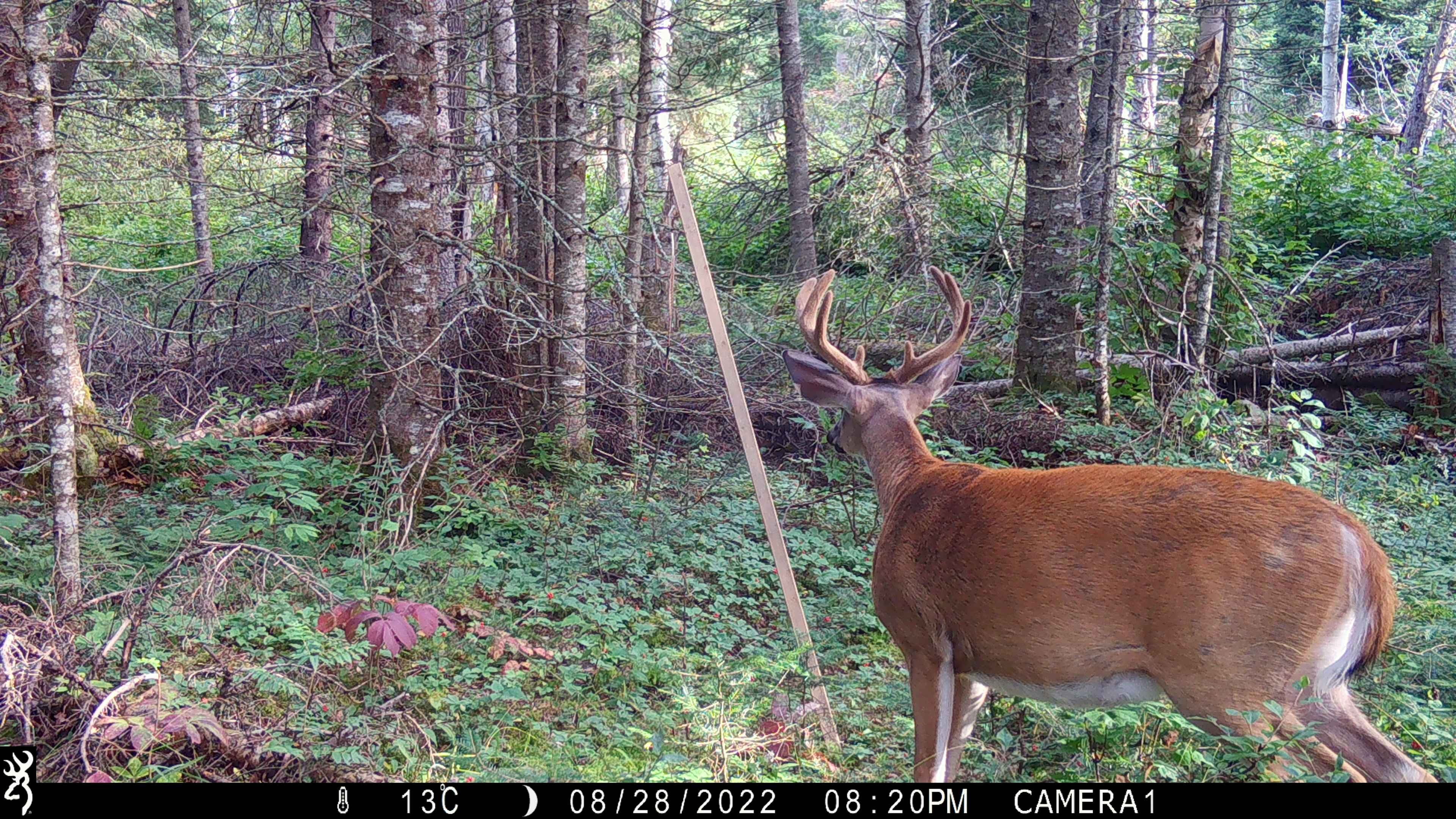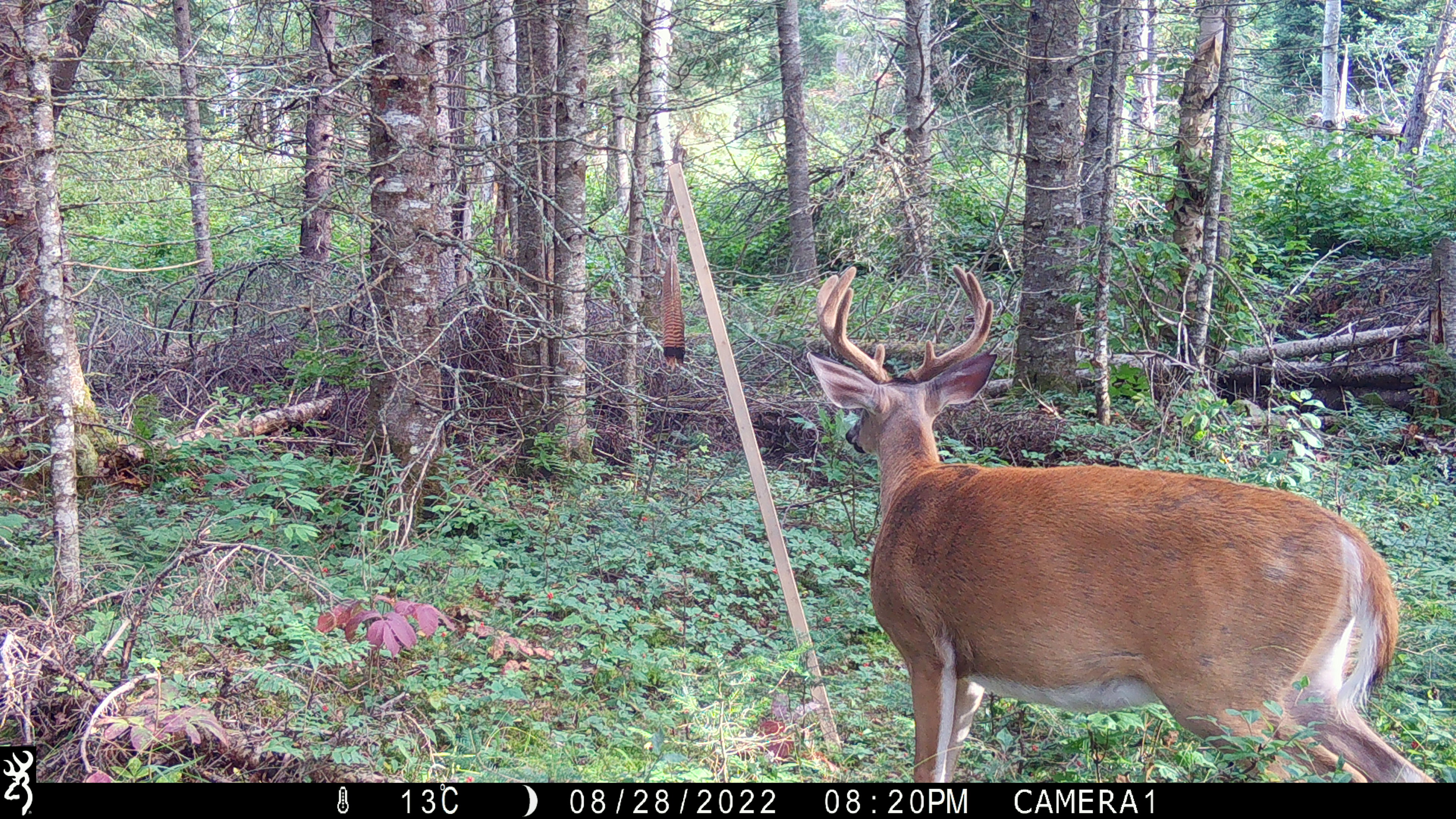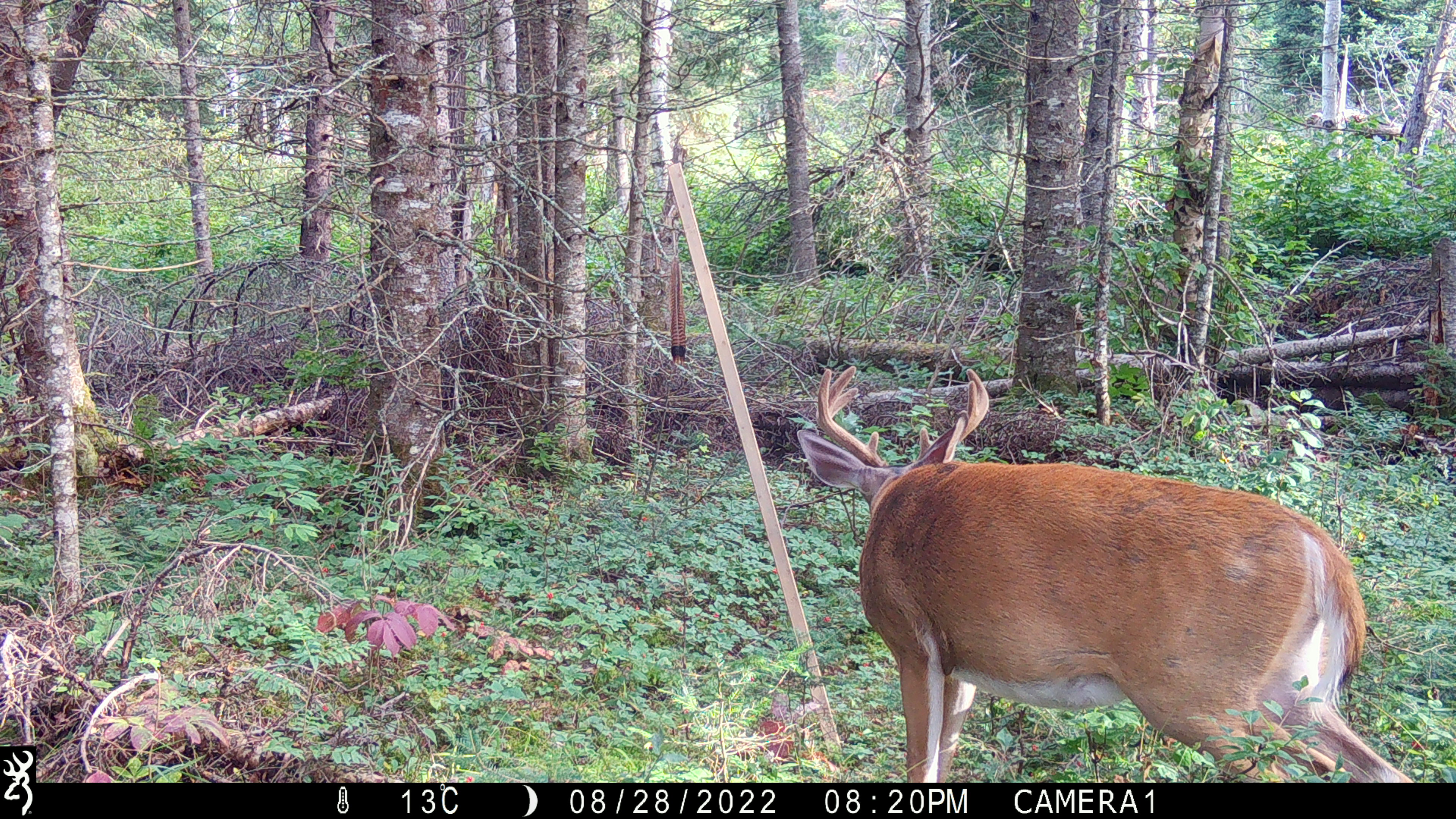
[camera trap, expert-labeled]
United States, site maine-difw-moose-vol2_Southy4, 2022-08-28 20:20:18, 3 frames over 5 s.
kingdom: Animalia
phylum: Chordata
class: Mammalia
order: Artiodactyla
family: Cervidae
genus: Odocoileus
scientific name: Odocoileus virginianus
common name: white-tailed deer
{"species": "white-tailed deer (Odocoileus virginianus)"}